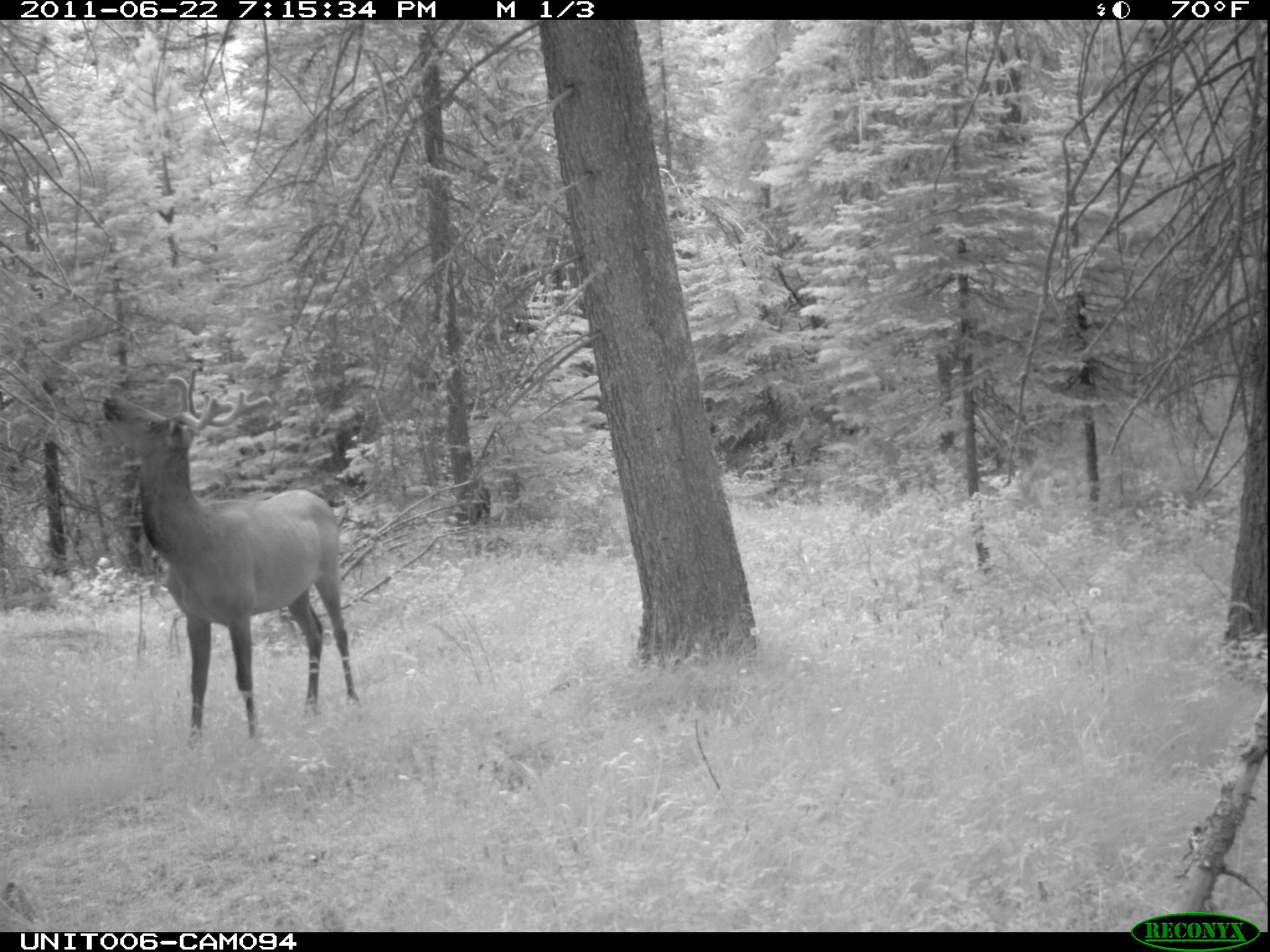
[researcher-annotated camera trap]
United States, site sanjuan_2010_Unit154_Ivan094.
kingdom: Animalia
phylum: Chordata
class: Mammalia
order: Artiodactyla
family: Cervidae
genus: Cervus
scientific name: Cervus elaphus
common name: red deer